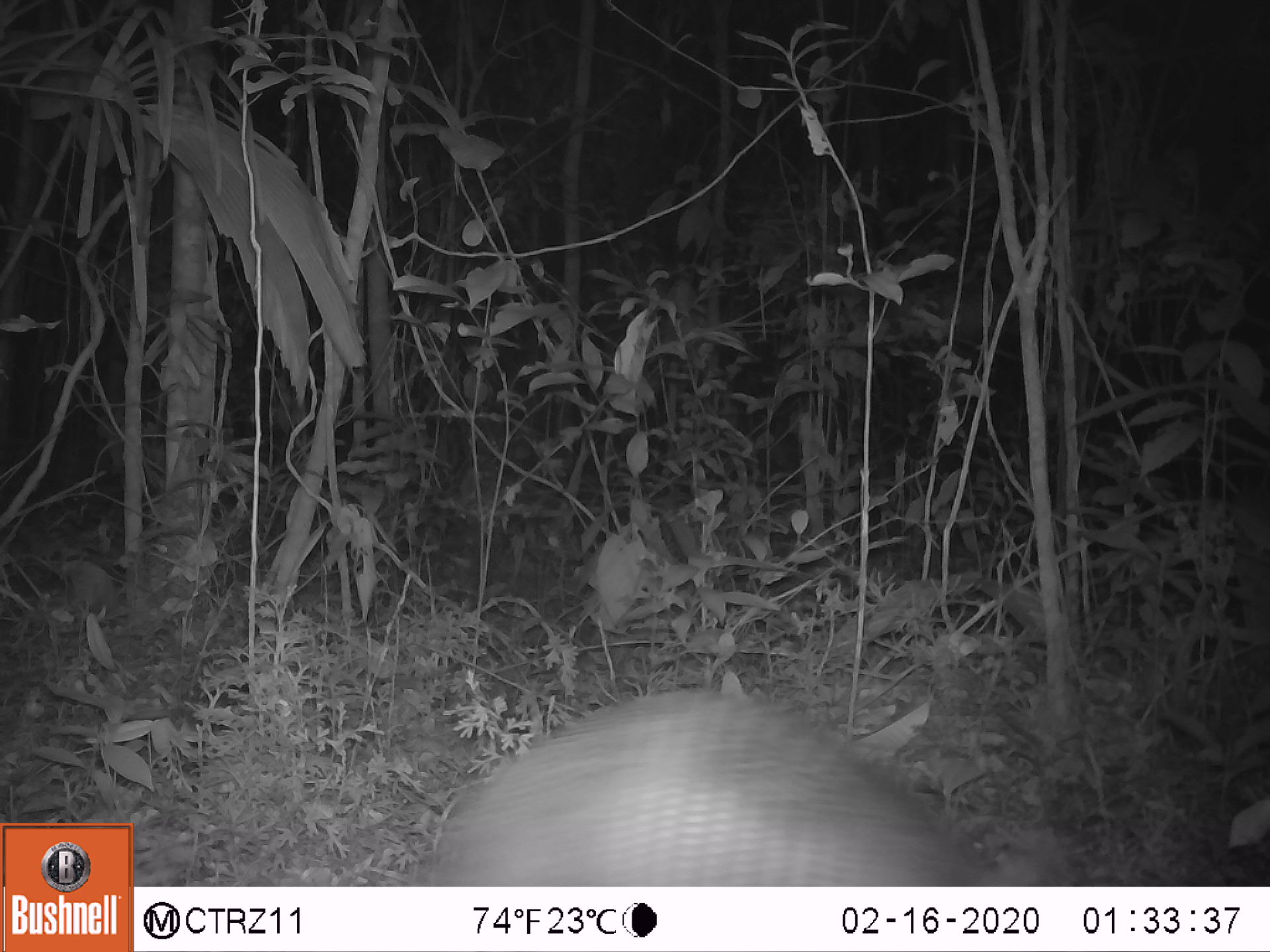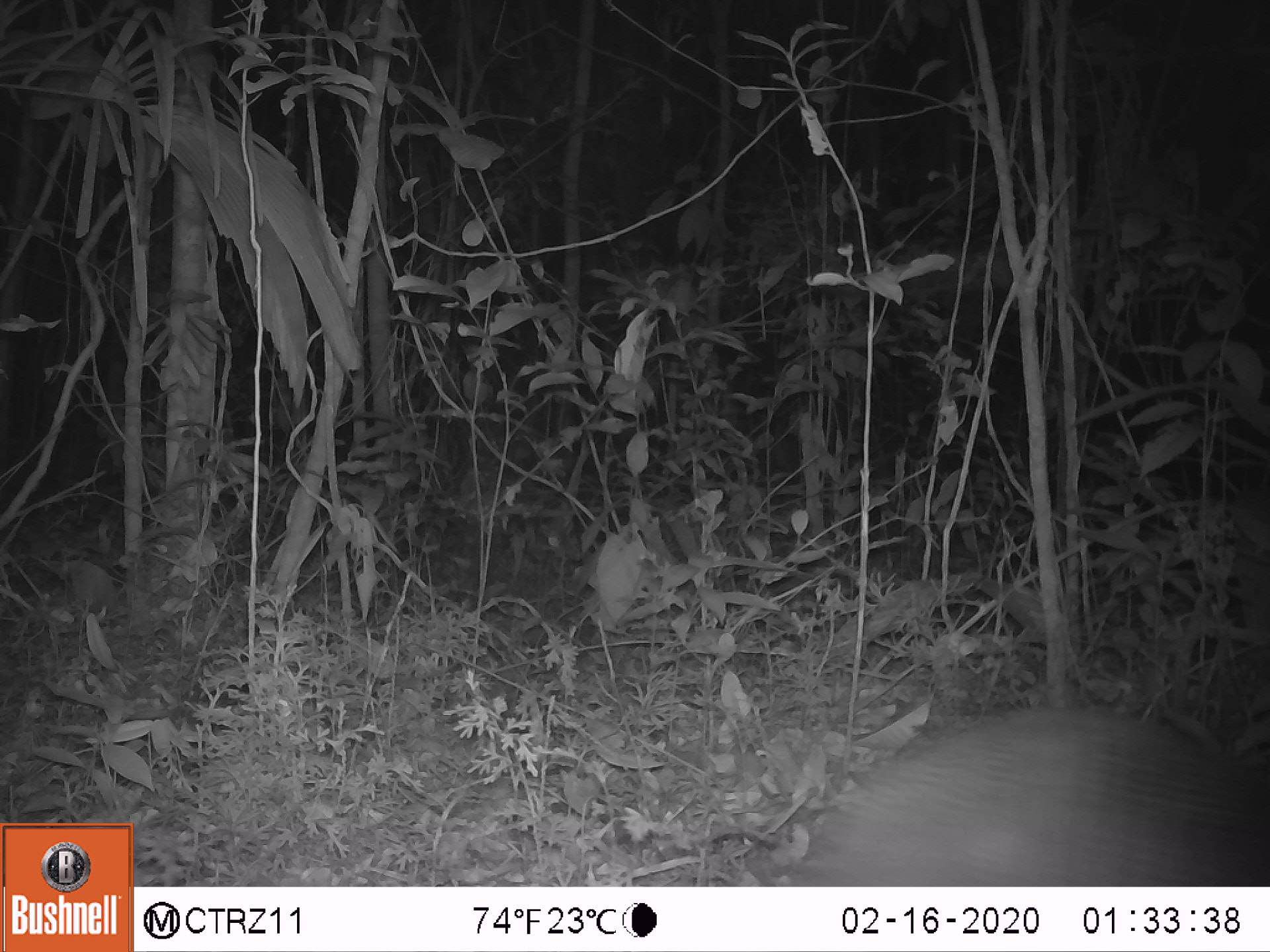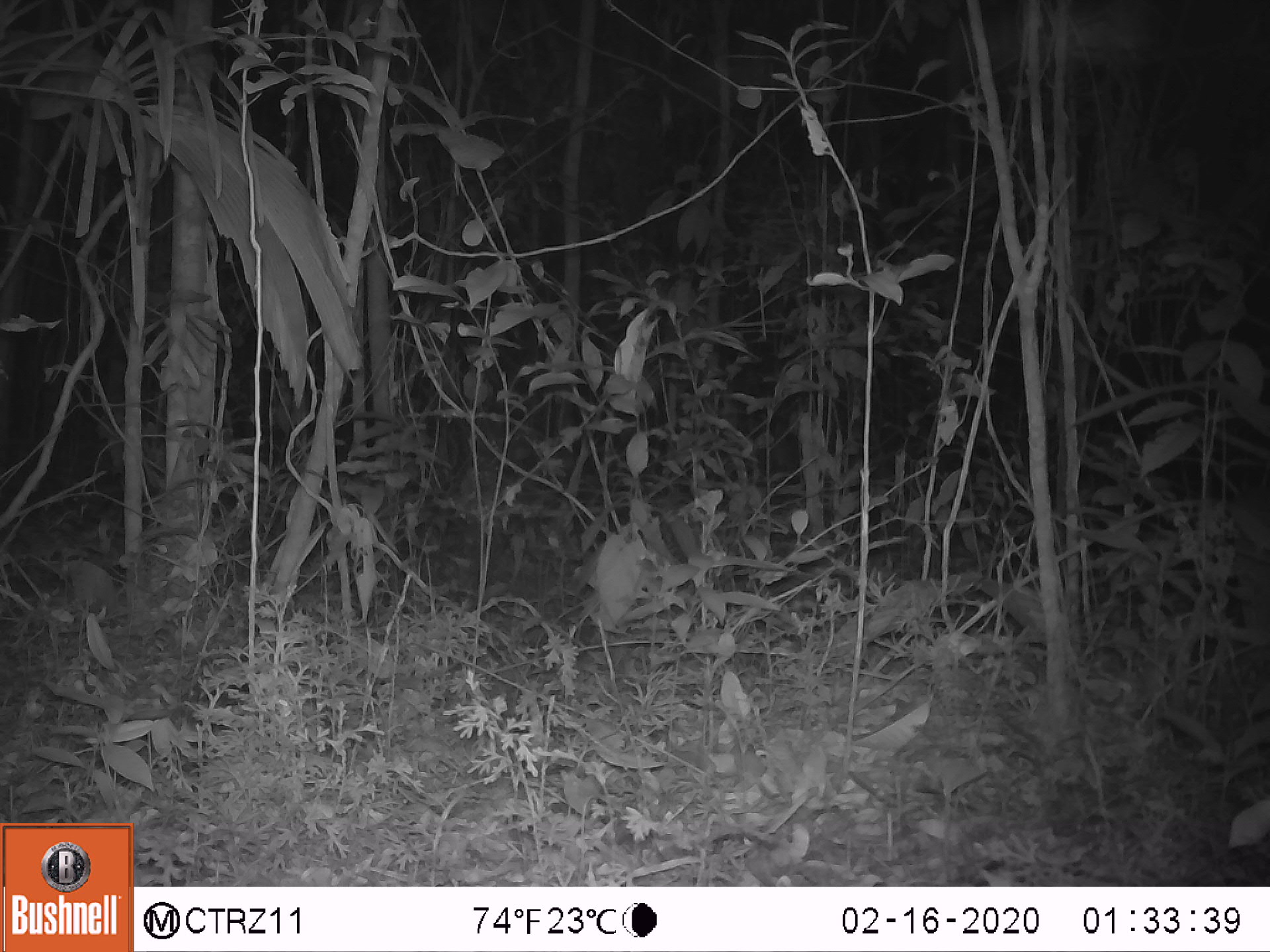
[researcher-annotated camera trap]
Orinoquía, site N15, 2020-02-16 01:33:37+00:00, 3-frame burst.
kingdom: Animalia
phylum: Chordata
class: Mammalia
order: Cingulata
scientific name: Cingulata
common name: armadillo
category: unknown armadillo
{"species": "unknown armadillo (armadillo) (Cingulata)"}